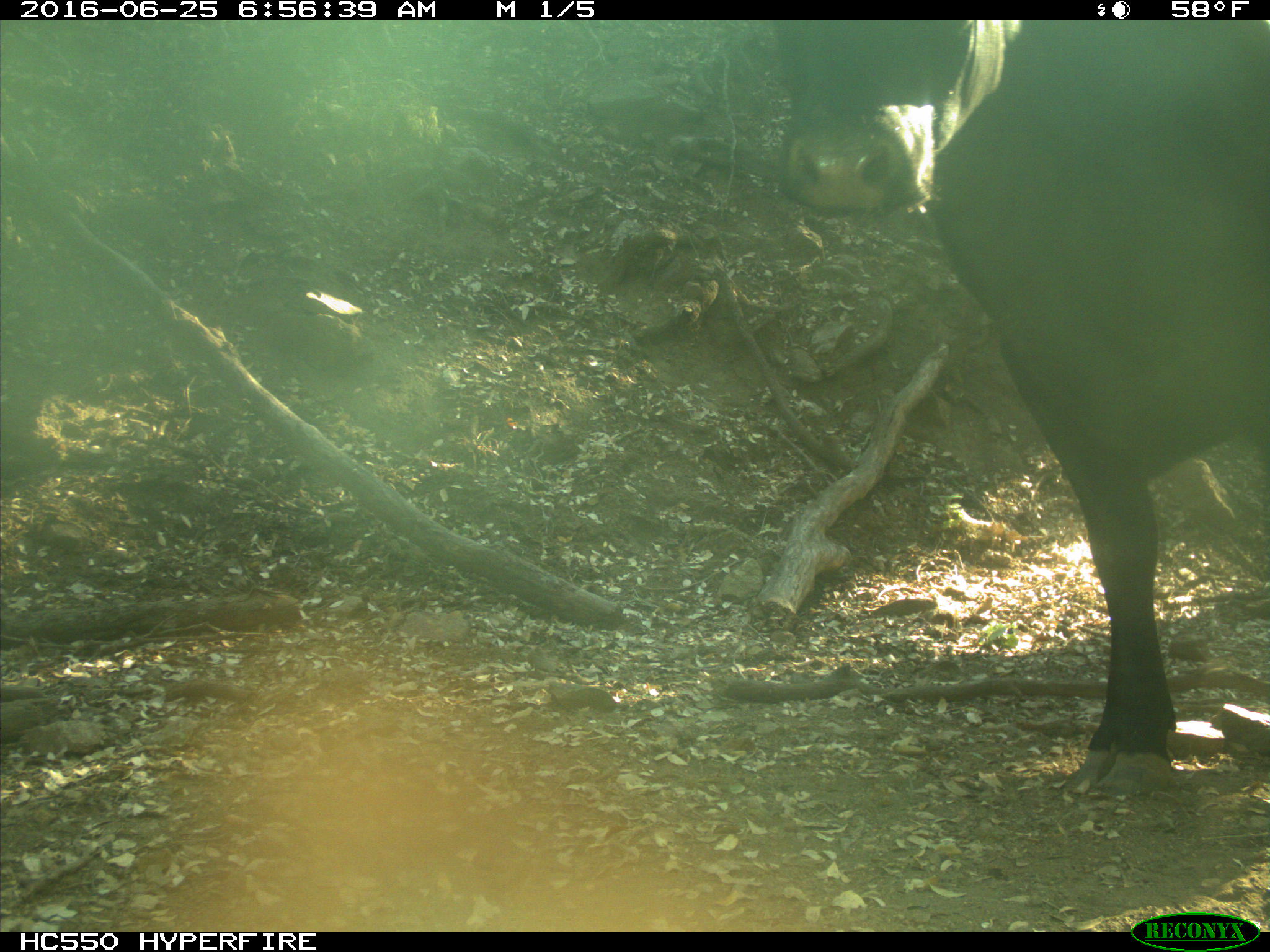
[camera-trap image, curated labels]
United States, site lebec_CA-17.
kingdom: Animalia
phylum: Chordata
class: Mammalia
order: Artiodactyla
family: Bovidae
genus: Bos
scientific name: Bos taurus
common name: domestic cow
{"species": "Bos taurus (domestic cow)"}